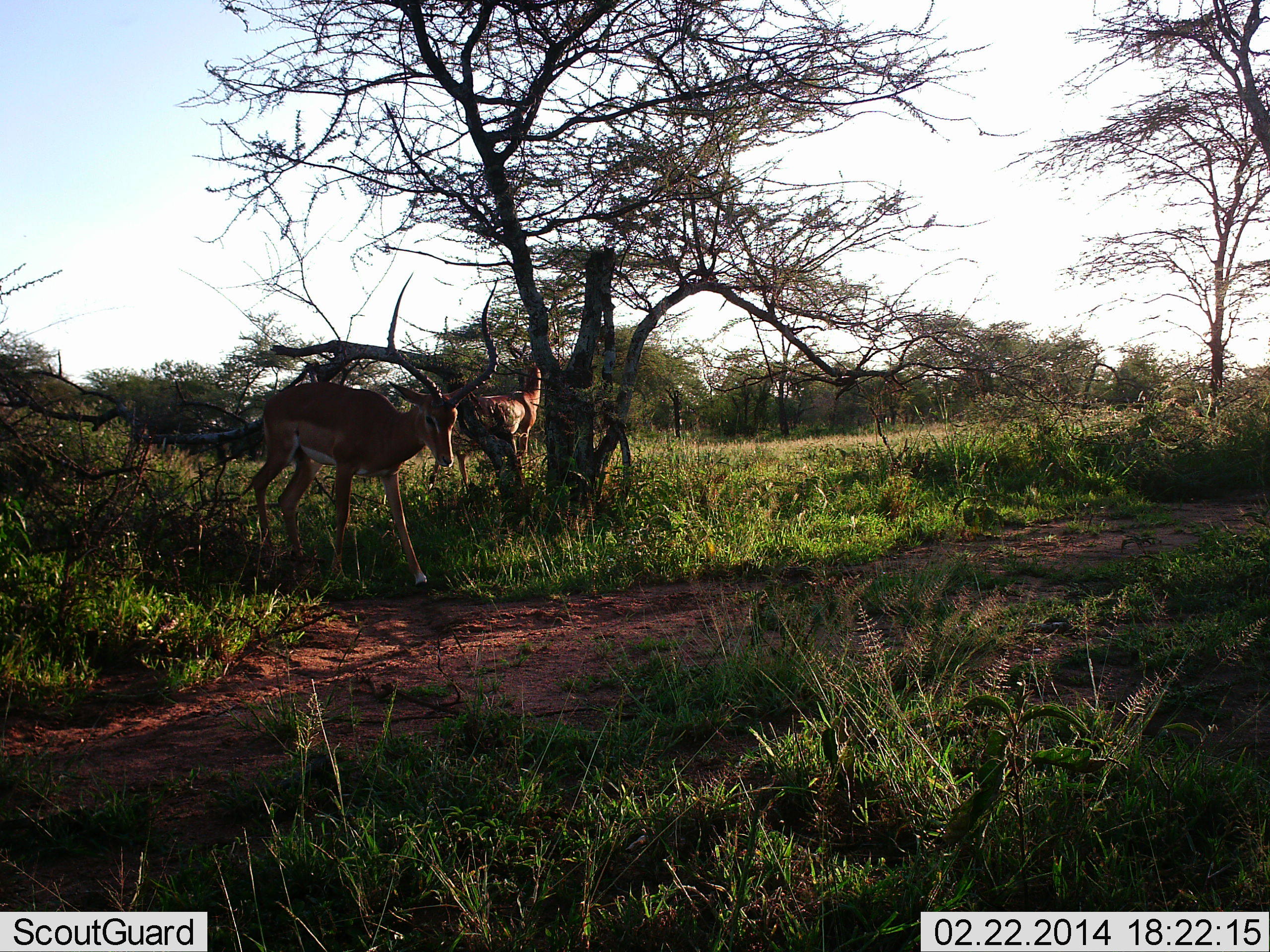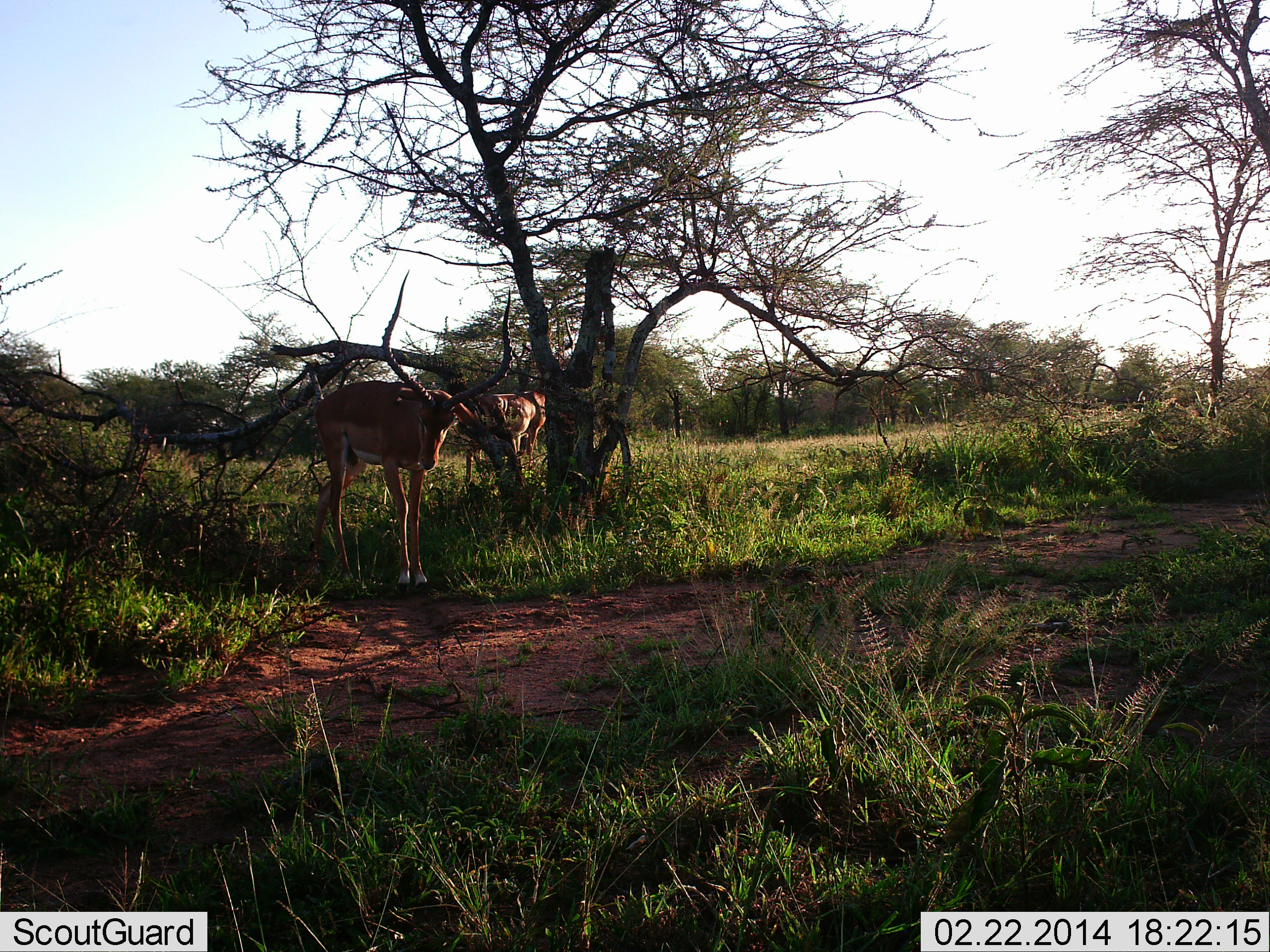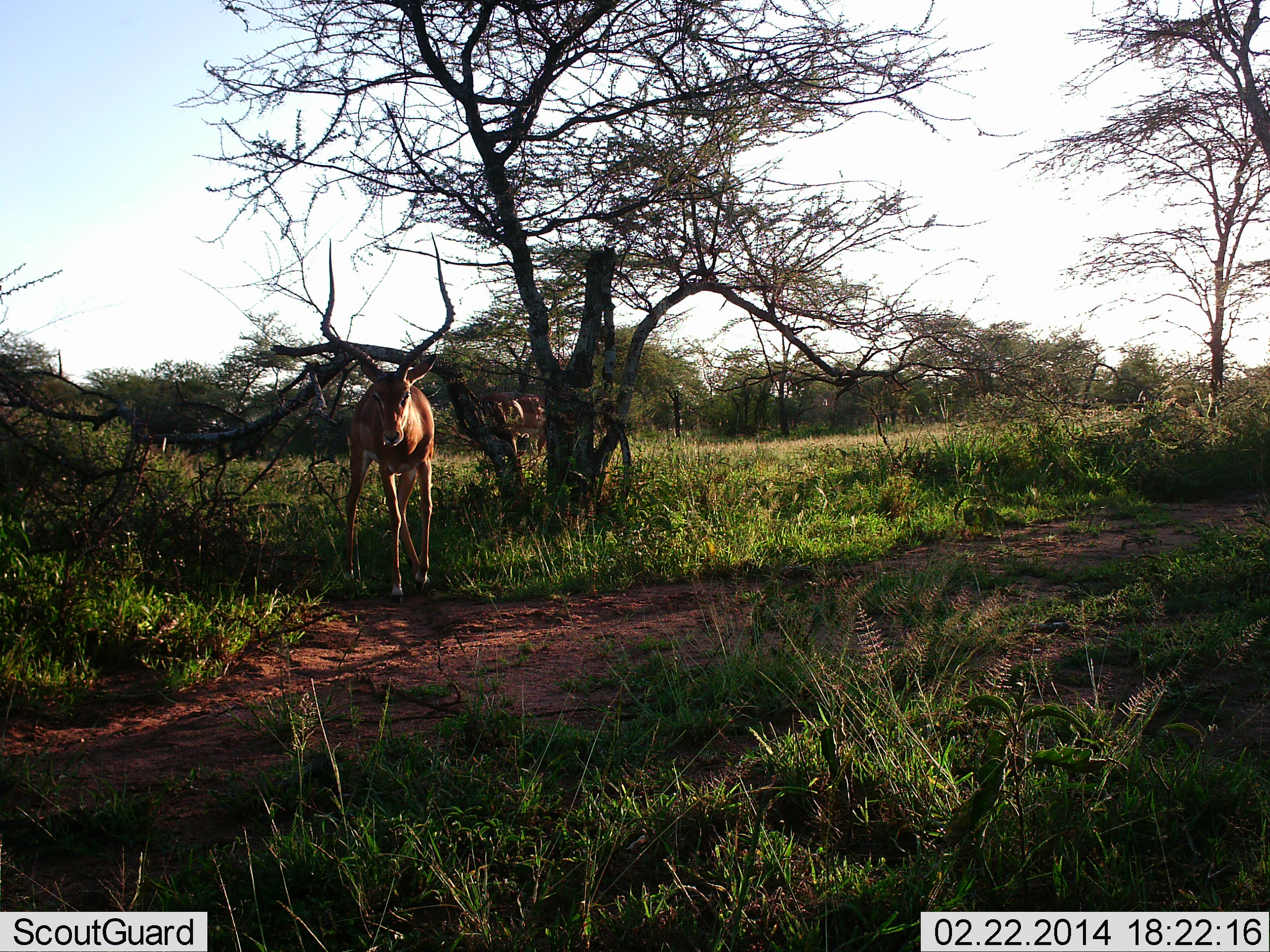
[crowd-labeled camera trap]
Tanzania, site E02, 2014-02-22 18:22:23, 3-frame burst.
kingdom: Animalia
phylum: Chordata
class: Mammalia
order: Artiodactyla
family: Bovidae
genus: Aepyceros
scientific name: Aepyceros melampus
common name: impala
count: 2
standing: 70%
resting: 0%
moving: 60%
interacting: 0%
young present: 0%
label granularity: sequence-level